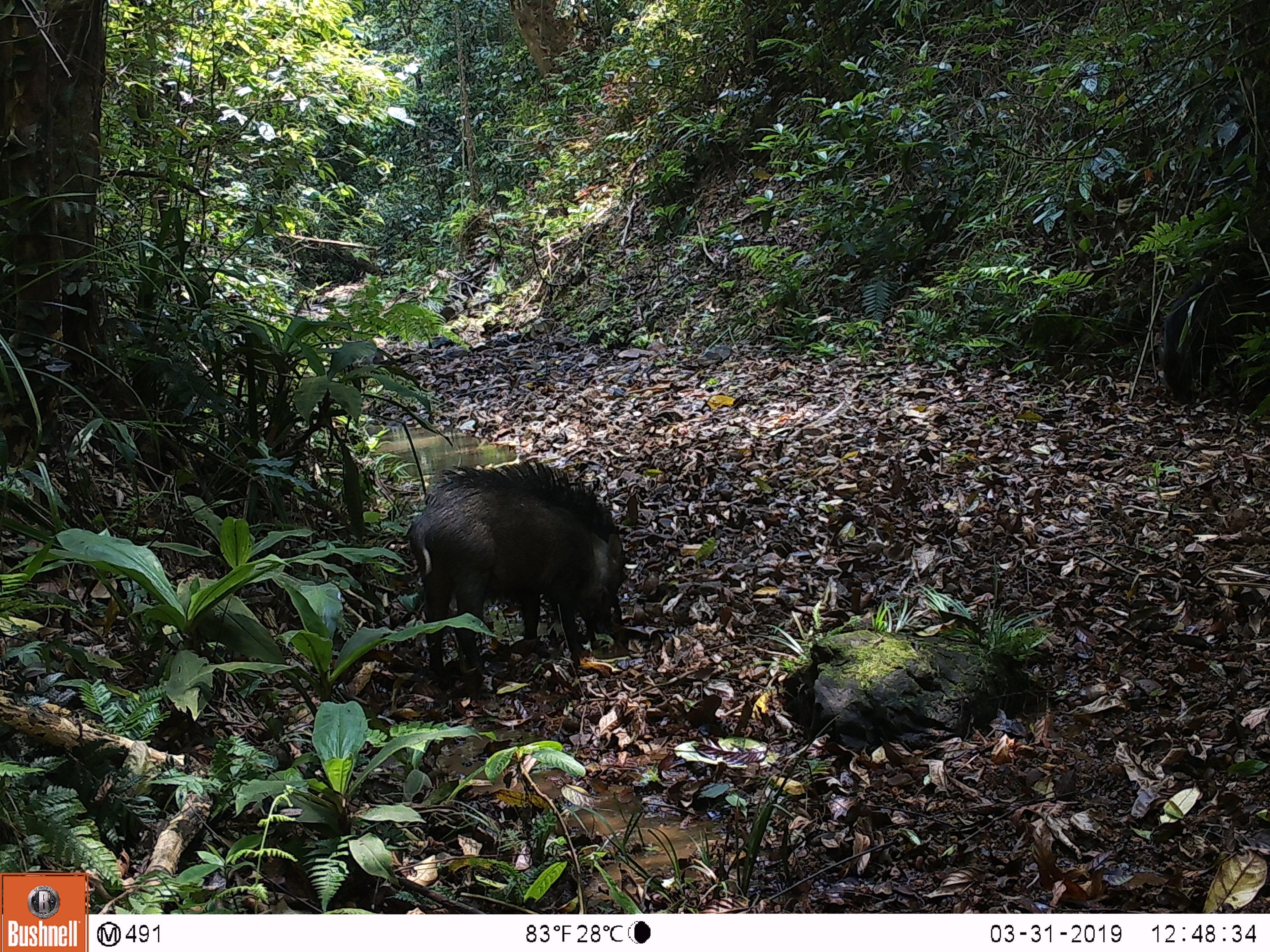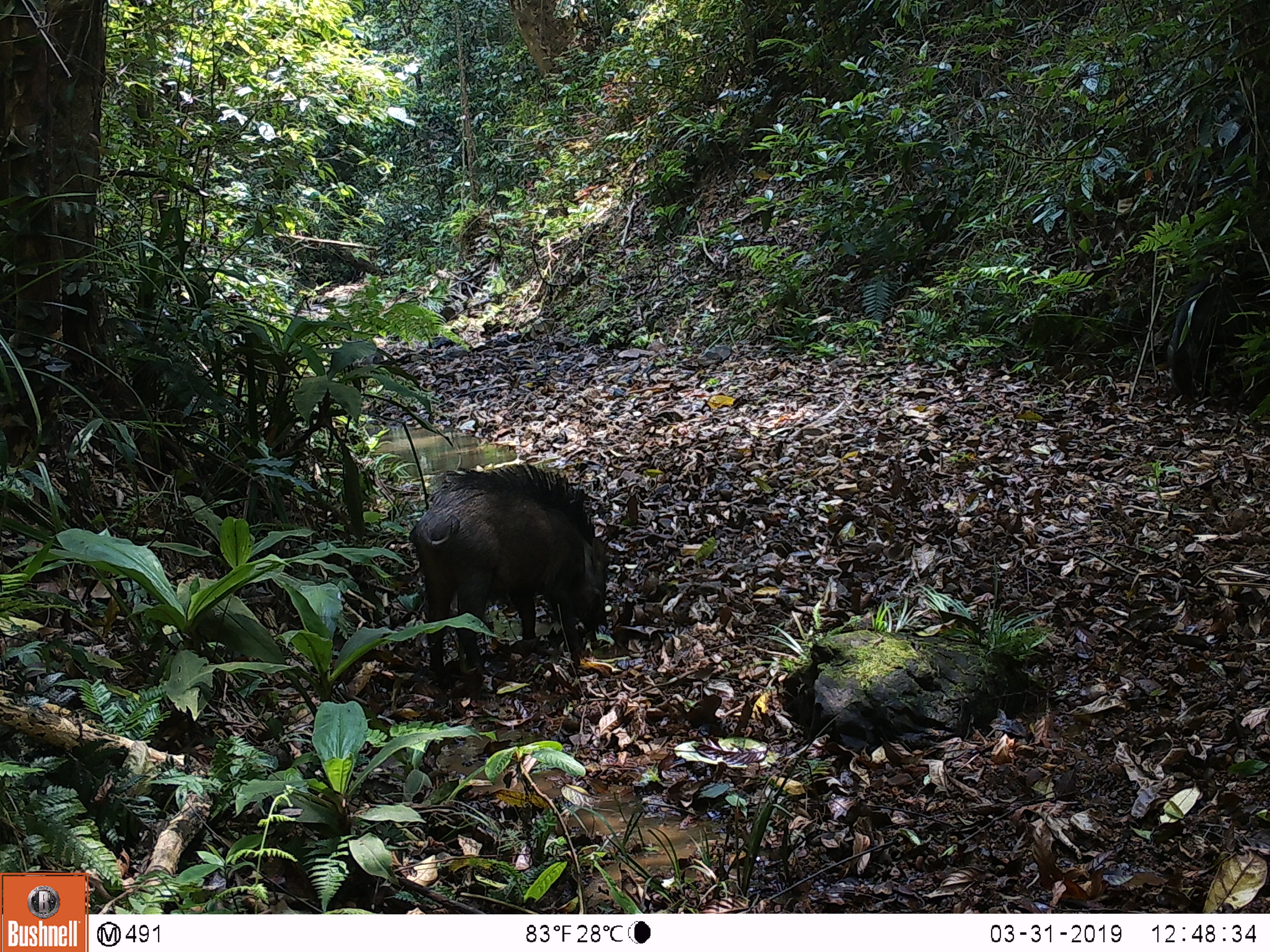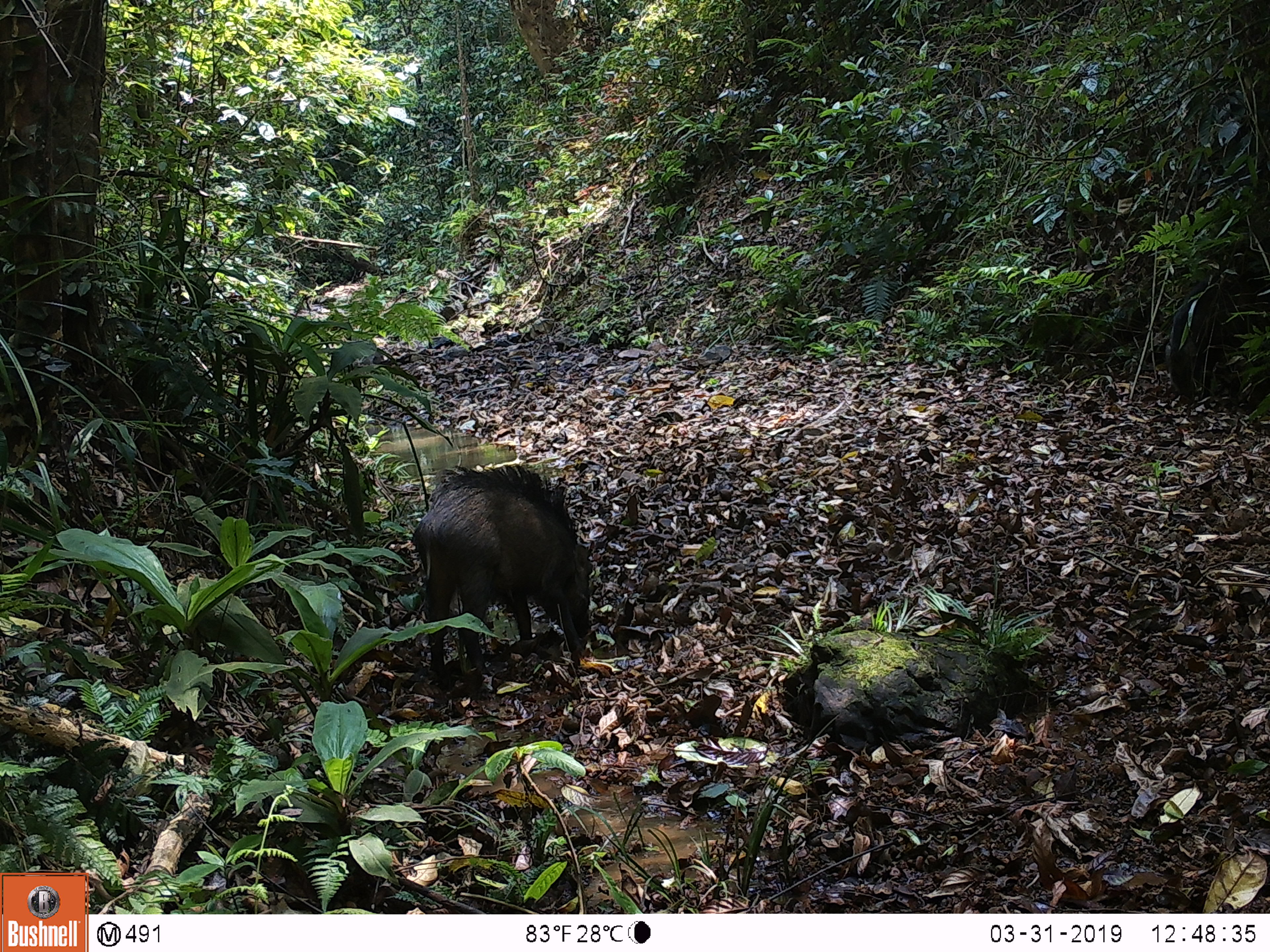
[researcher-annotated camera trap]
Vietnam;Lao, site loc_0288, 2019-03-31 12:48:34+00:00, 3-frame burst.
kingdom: Animalia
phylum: Chordata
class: Mammalia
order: Artiodactyla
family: Suidae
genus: Sus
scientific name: Sus scrofa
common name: eurasian wild pig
Eurasian wild pig (Sus scrofa). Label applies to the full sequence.